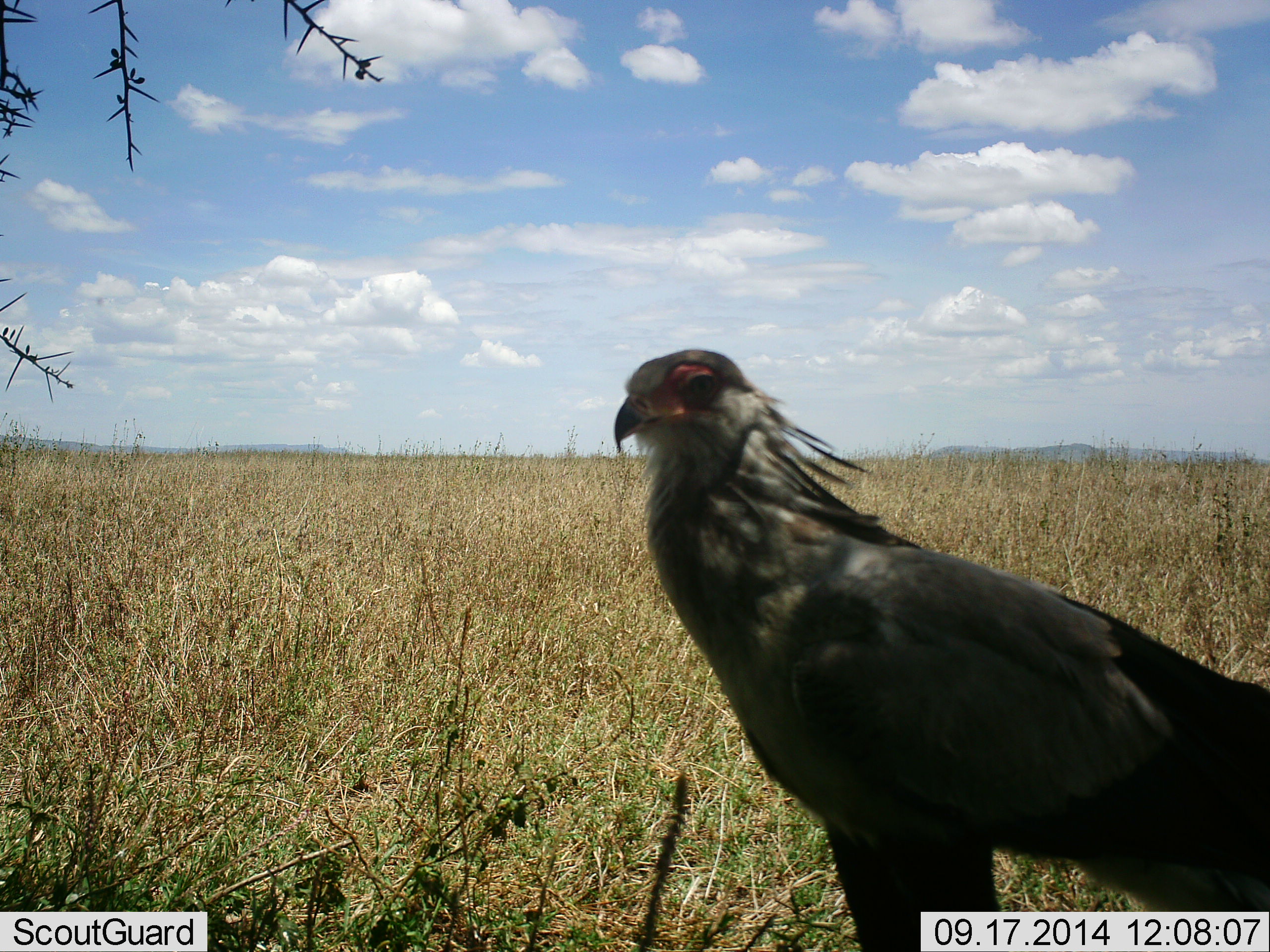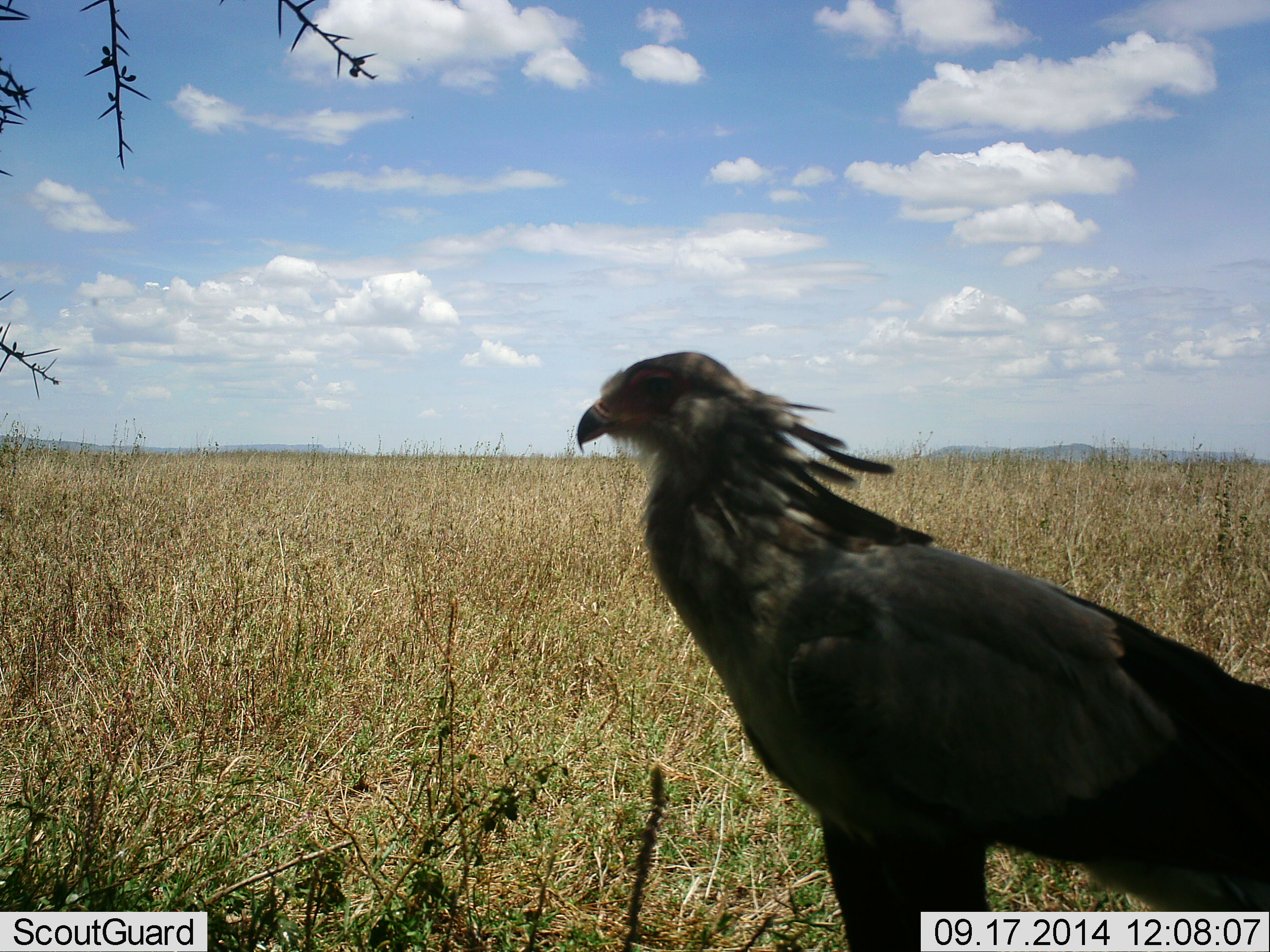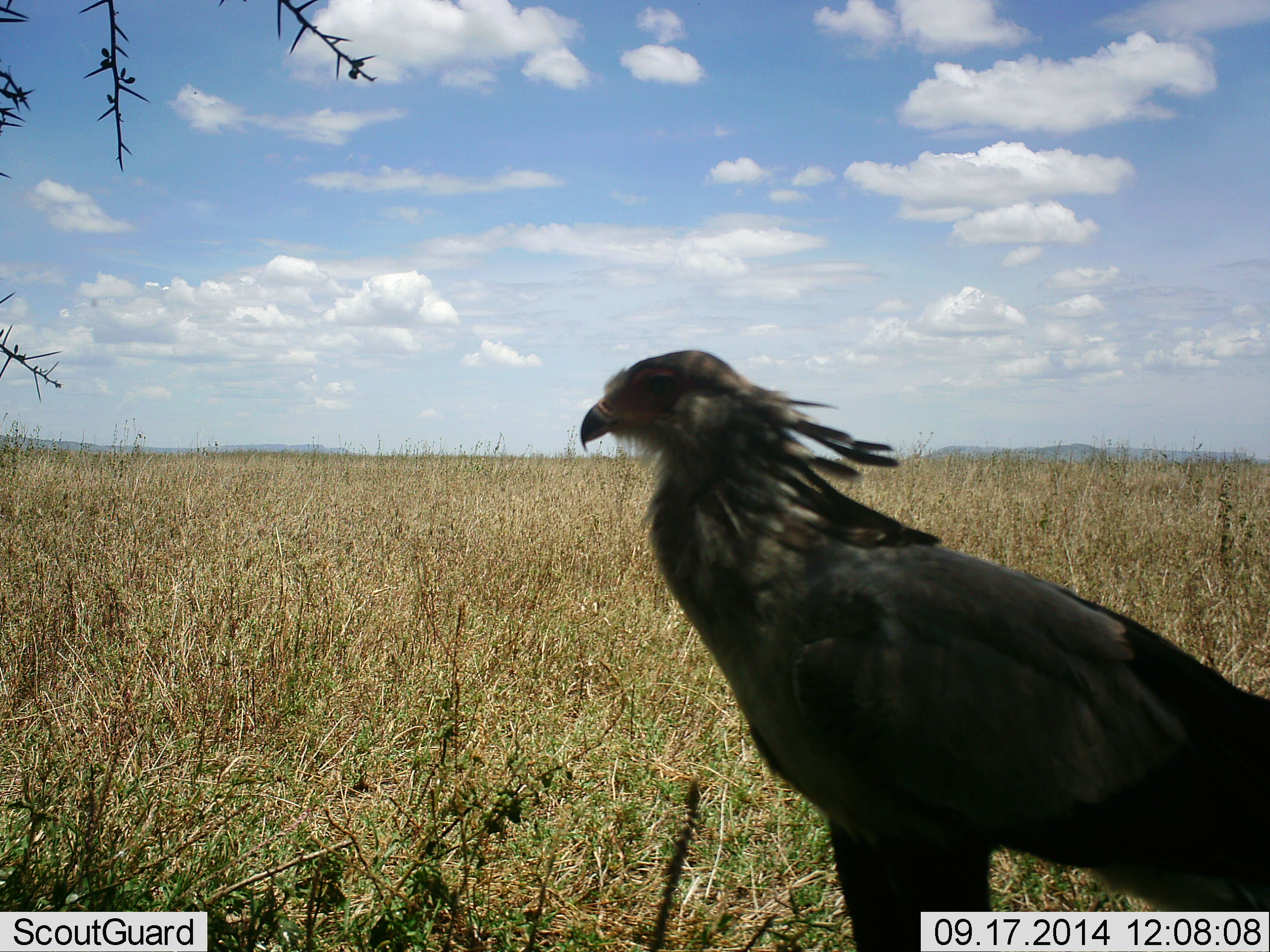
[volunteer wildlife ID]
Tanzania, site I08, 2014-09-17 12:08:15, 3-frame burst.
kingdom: Animalia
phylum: Chordata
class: Aves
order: Accipitriformes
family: Sagittariidae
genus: Sagittarius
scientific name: Sagittarius serpentarius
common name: secretary bird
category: secretarybird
Secretarybird (secretary bird) (Sagittarius serpentarius), count 1. Behavior (volunteer vote fractions): standing 100%, resting 0%, moving 0%, interacting 0%. Young present (vote fraction): 0%. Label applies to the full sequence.